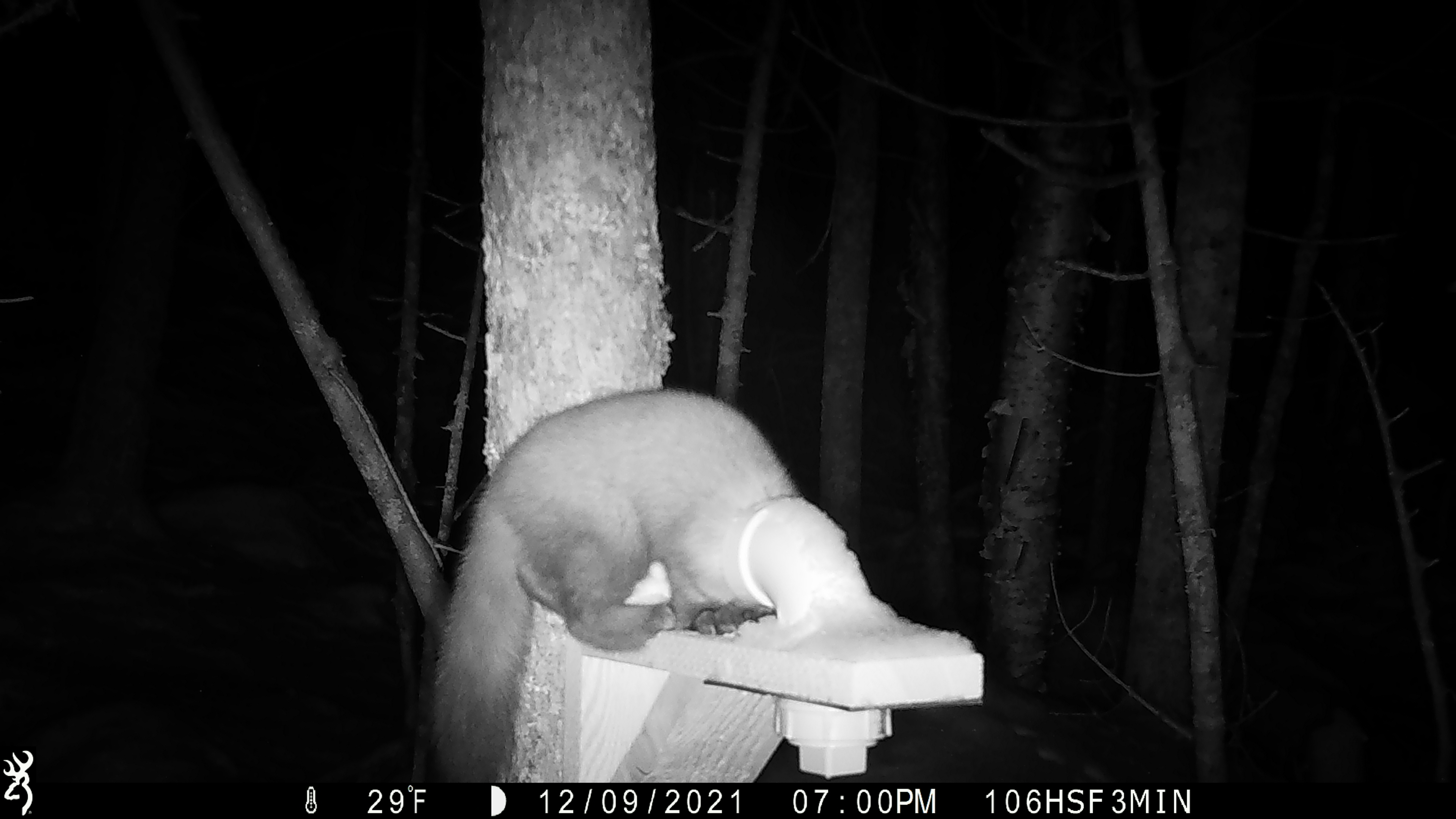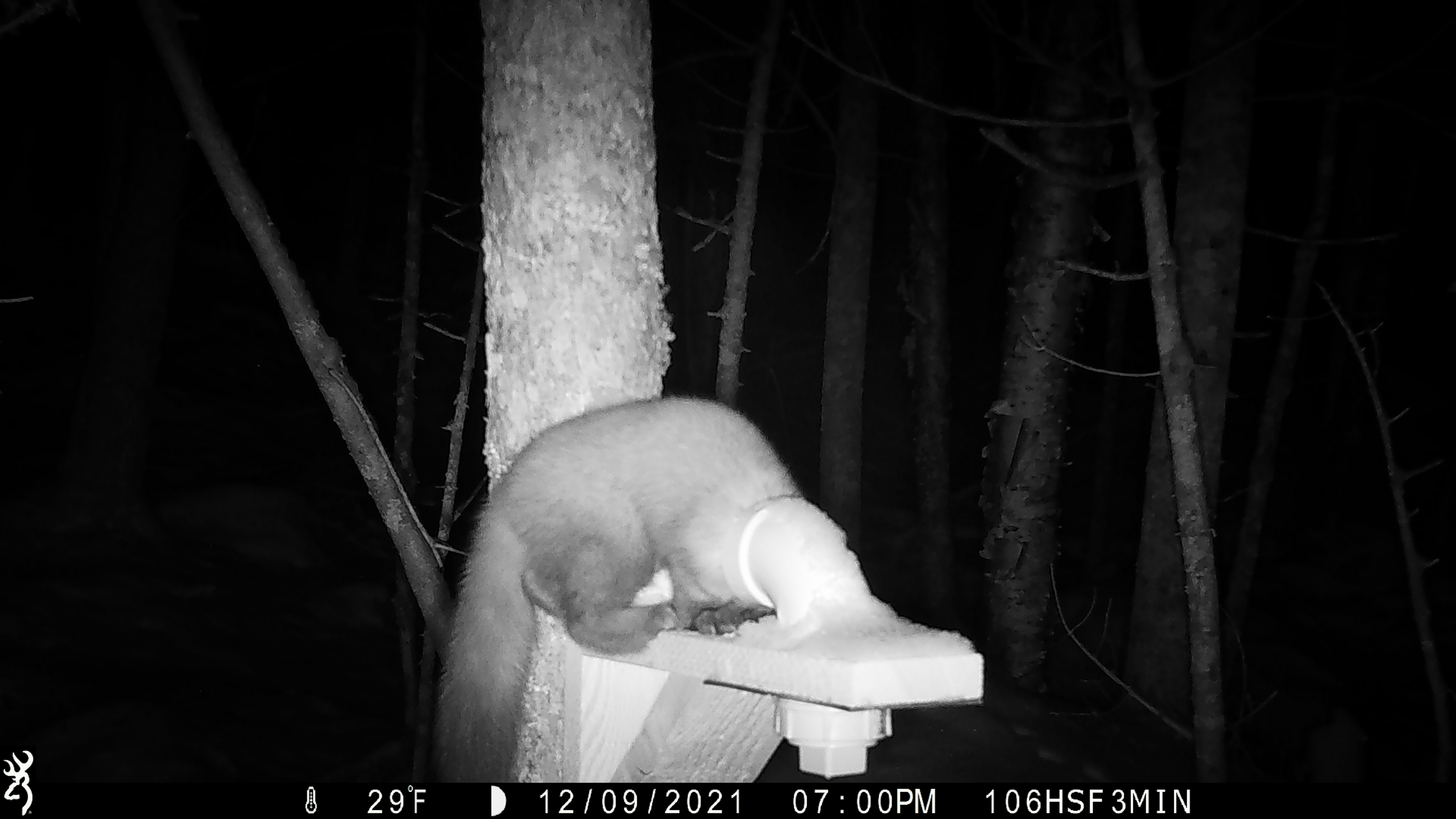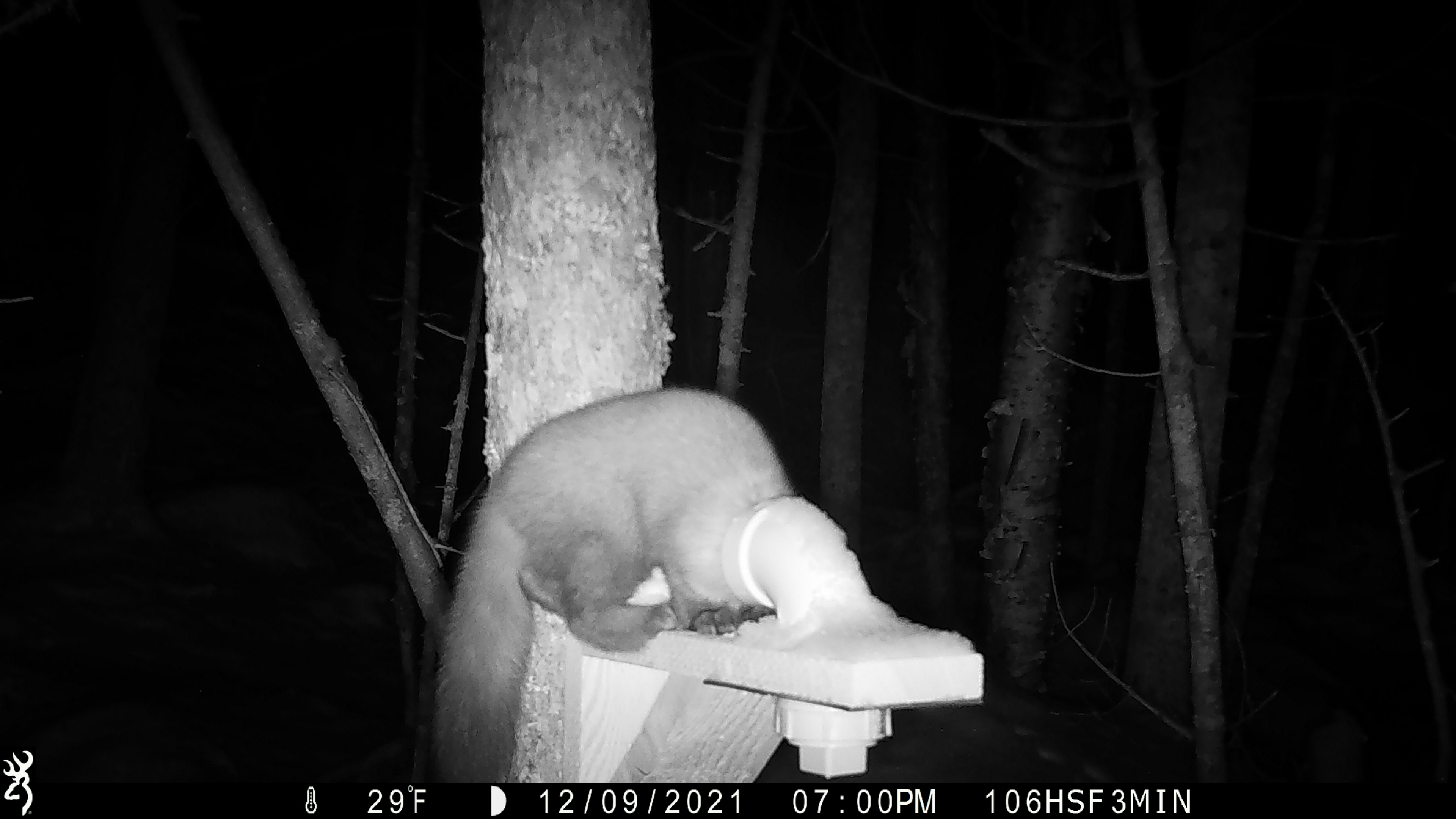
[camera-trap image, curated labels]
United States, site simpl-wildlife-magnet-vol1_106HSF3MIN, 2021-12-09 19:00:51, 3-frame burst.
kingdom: Animalia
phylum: Chordata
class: Mammalia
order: Carnivora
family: Mustelidae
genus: Martes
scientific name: Martes americana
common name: american marten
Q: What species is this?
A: American marten (Martes americana).